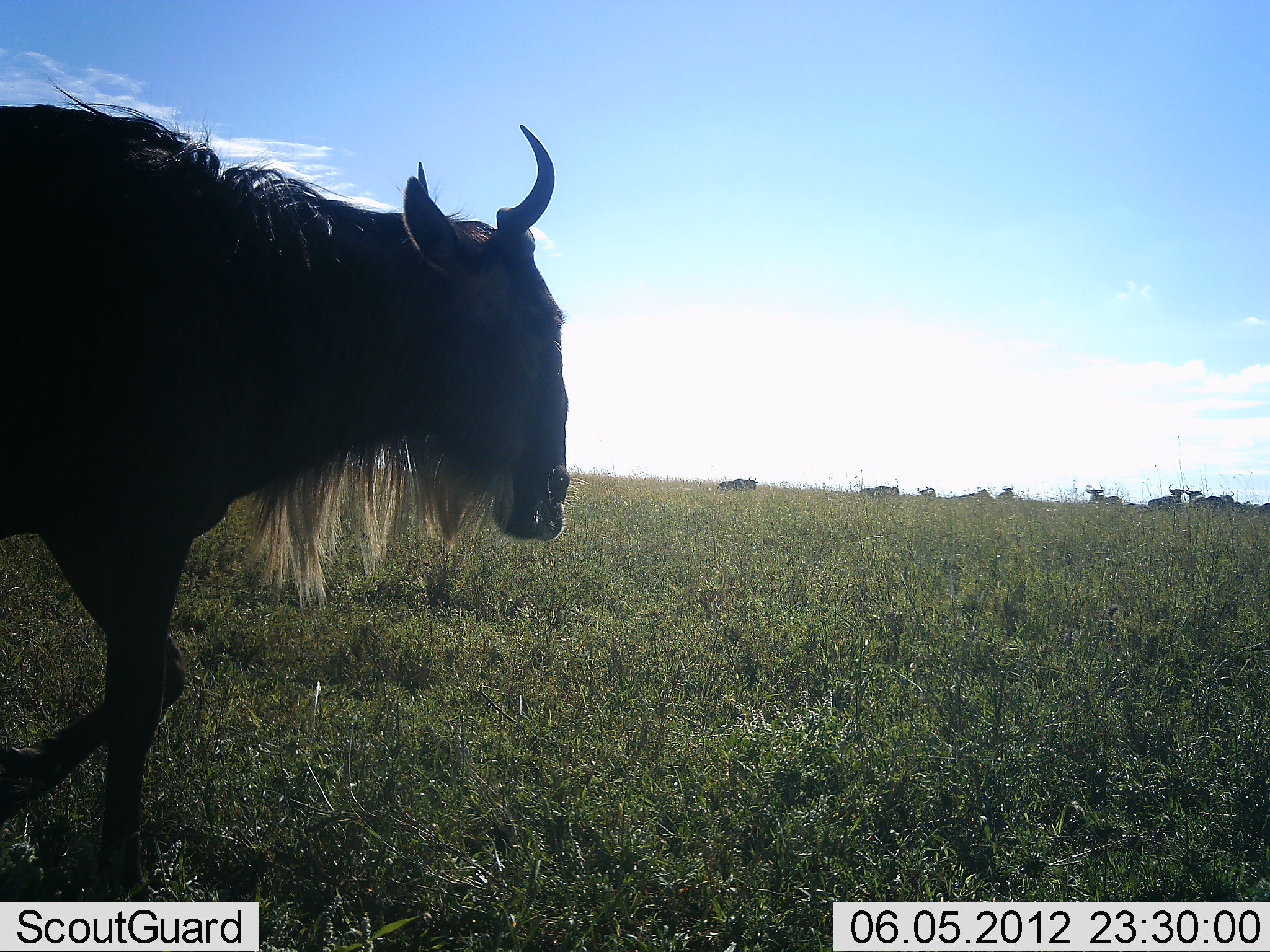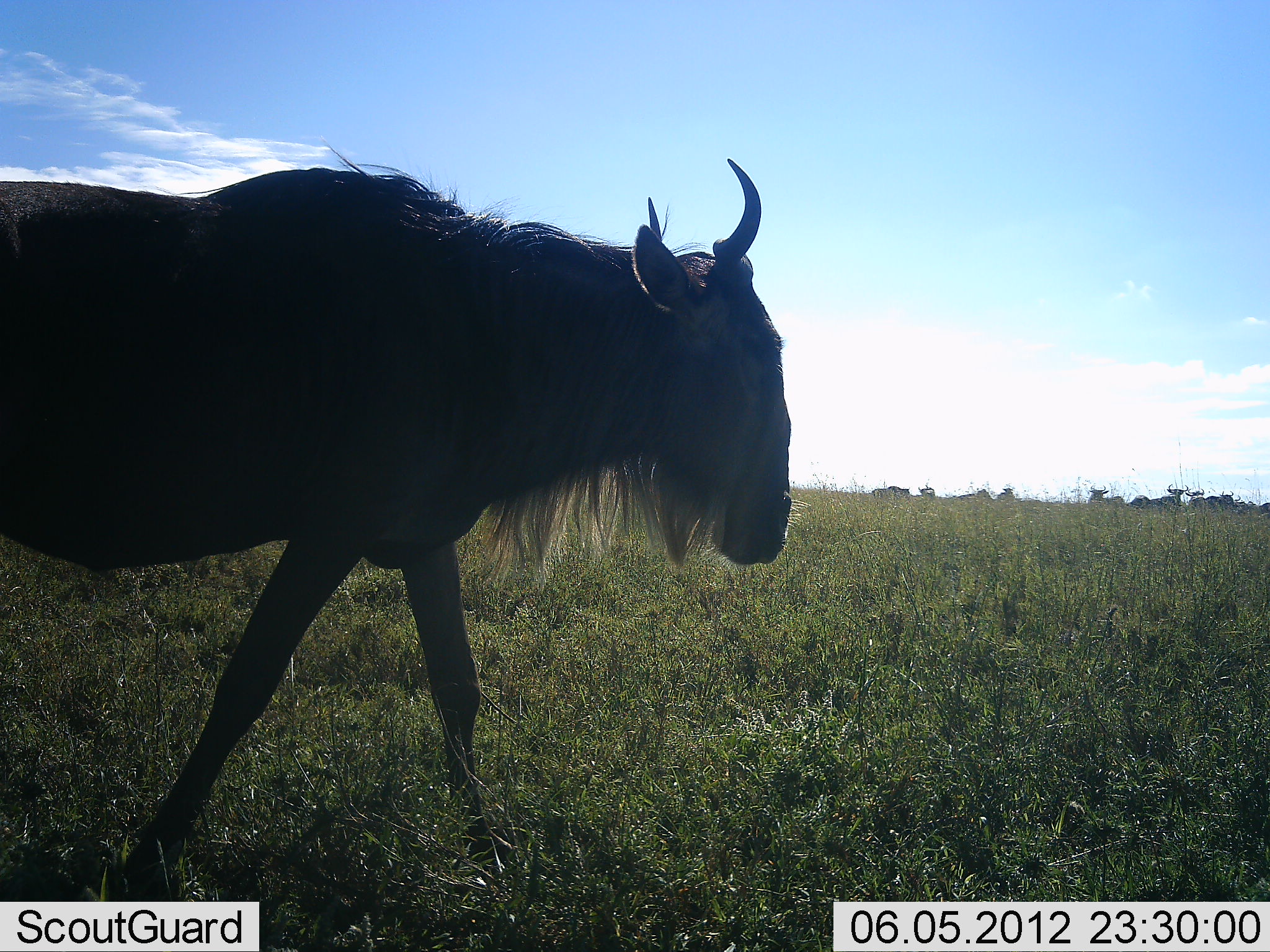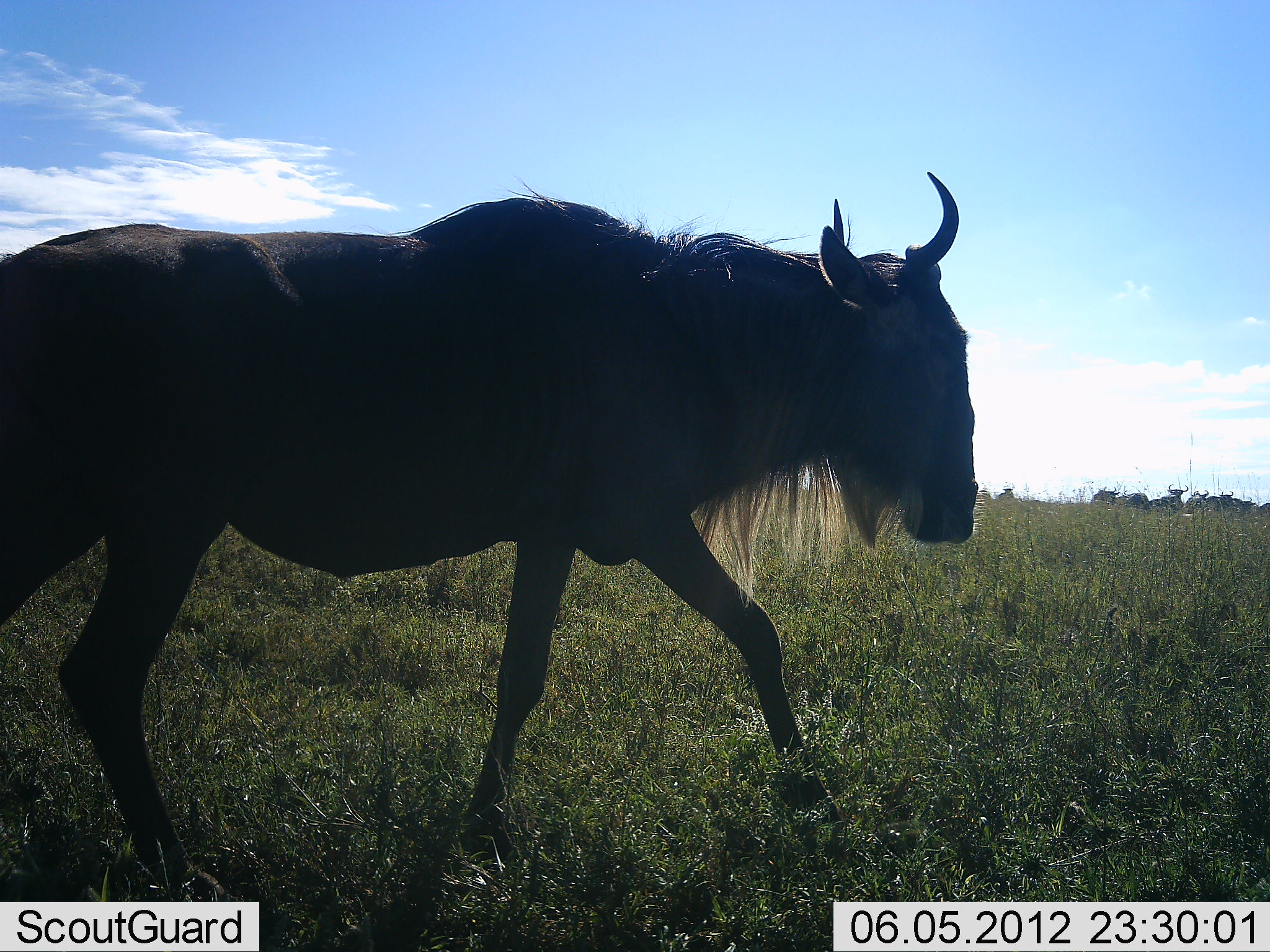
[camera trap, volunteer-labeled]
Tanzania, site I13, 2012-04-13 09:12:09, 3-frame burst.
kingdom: Animalia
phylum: Chordata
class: Mammalia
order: Artiodactyla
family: Bovidae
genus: Connochaetes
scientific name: Connochaetes taurinus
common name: blue wildebeest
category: wildebeest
Wildebeest (blue wildebeest) (Connochaetes taurinus), count 1. Behavior (volunteer vote fractions): standing 24%, resting 3%, moving 100%, interacting 0%. Young present (vote fraction): 0%. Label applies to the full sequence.